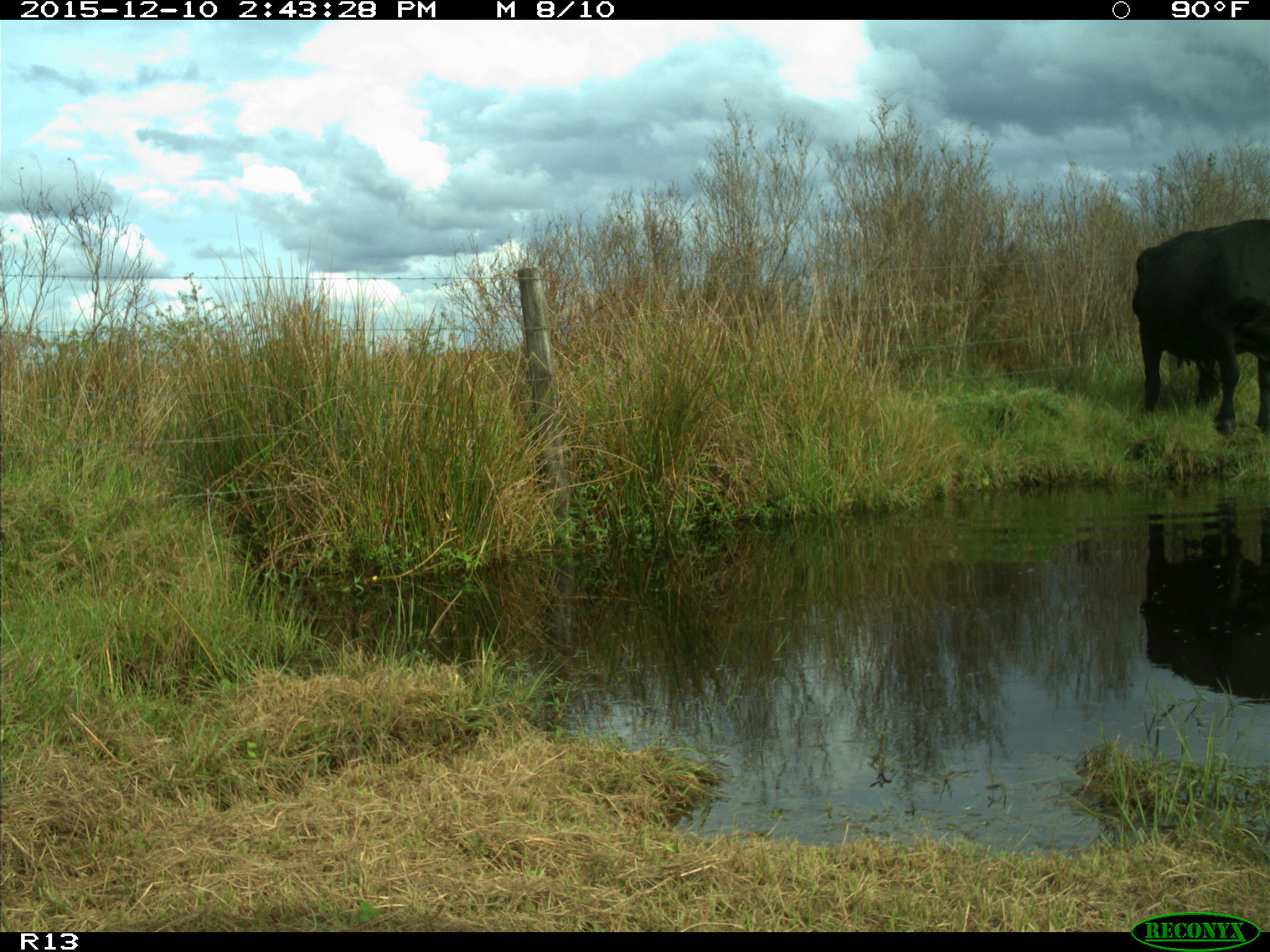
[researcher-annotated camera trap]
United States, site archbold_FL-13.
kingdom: Animalia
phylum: Chordata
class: Mammalia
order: Artiodactyla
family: Bovidae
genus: Bos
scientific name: Bos taurus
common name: domestic cow